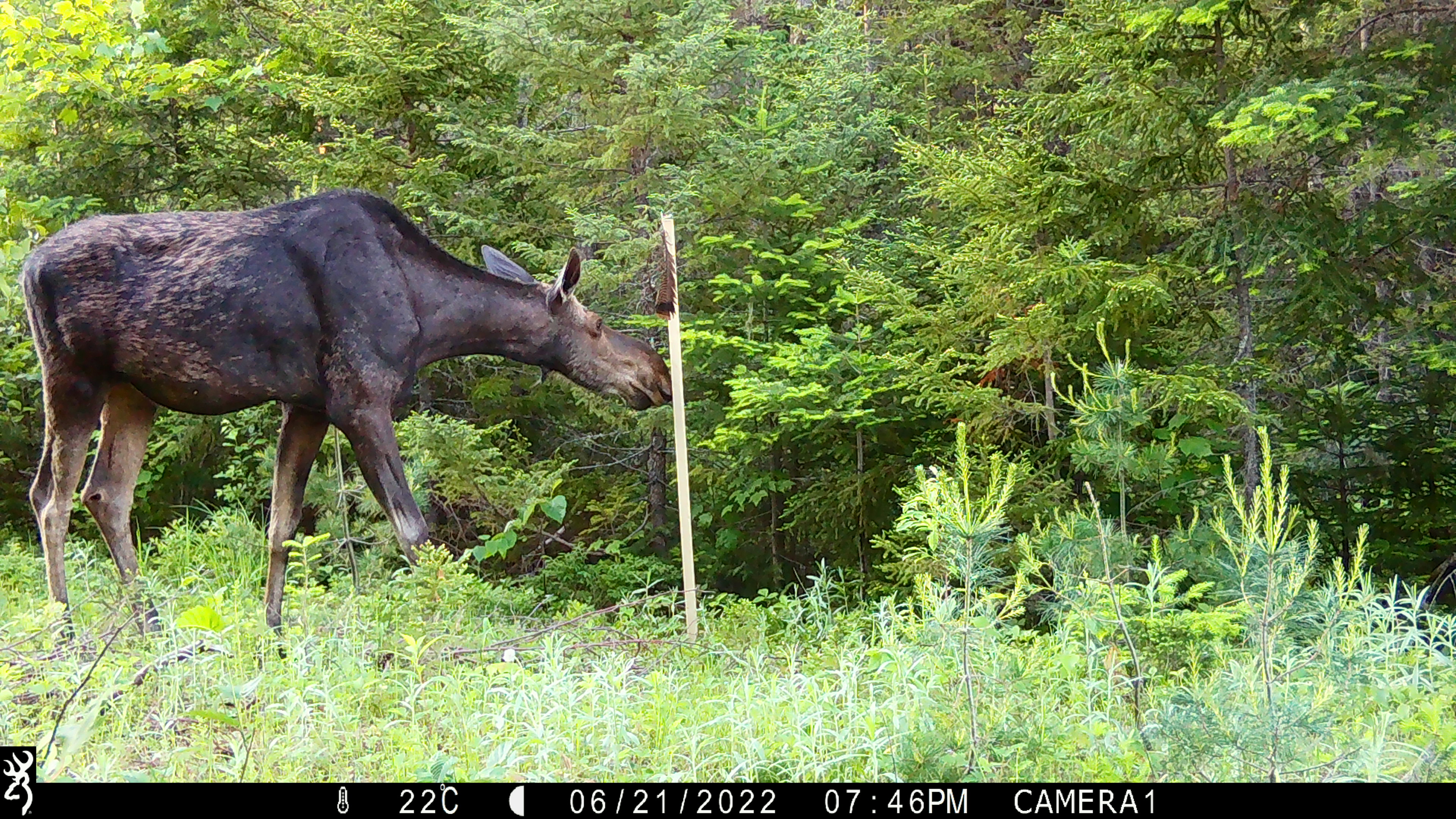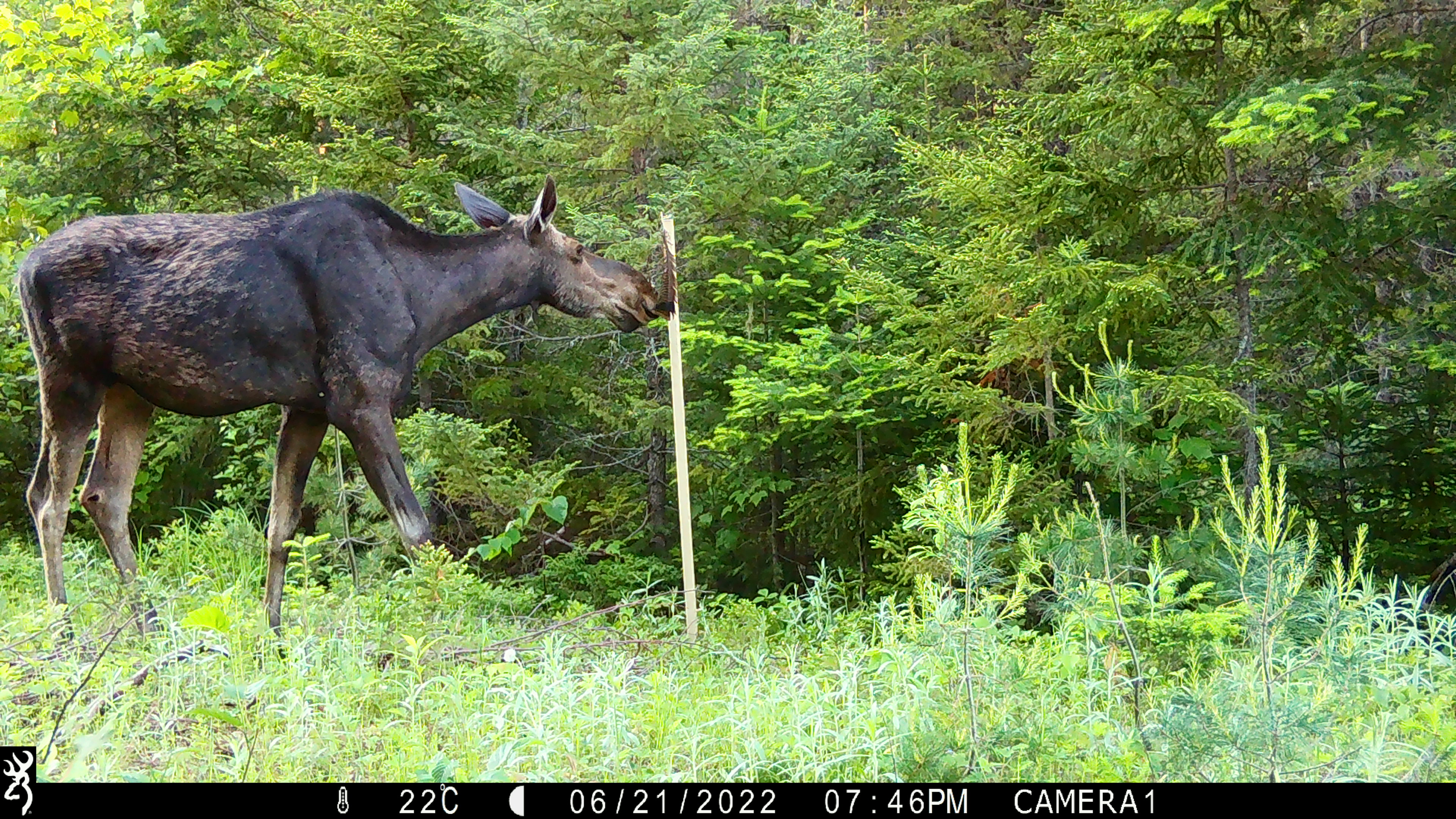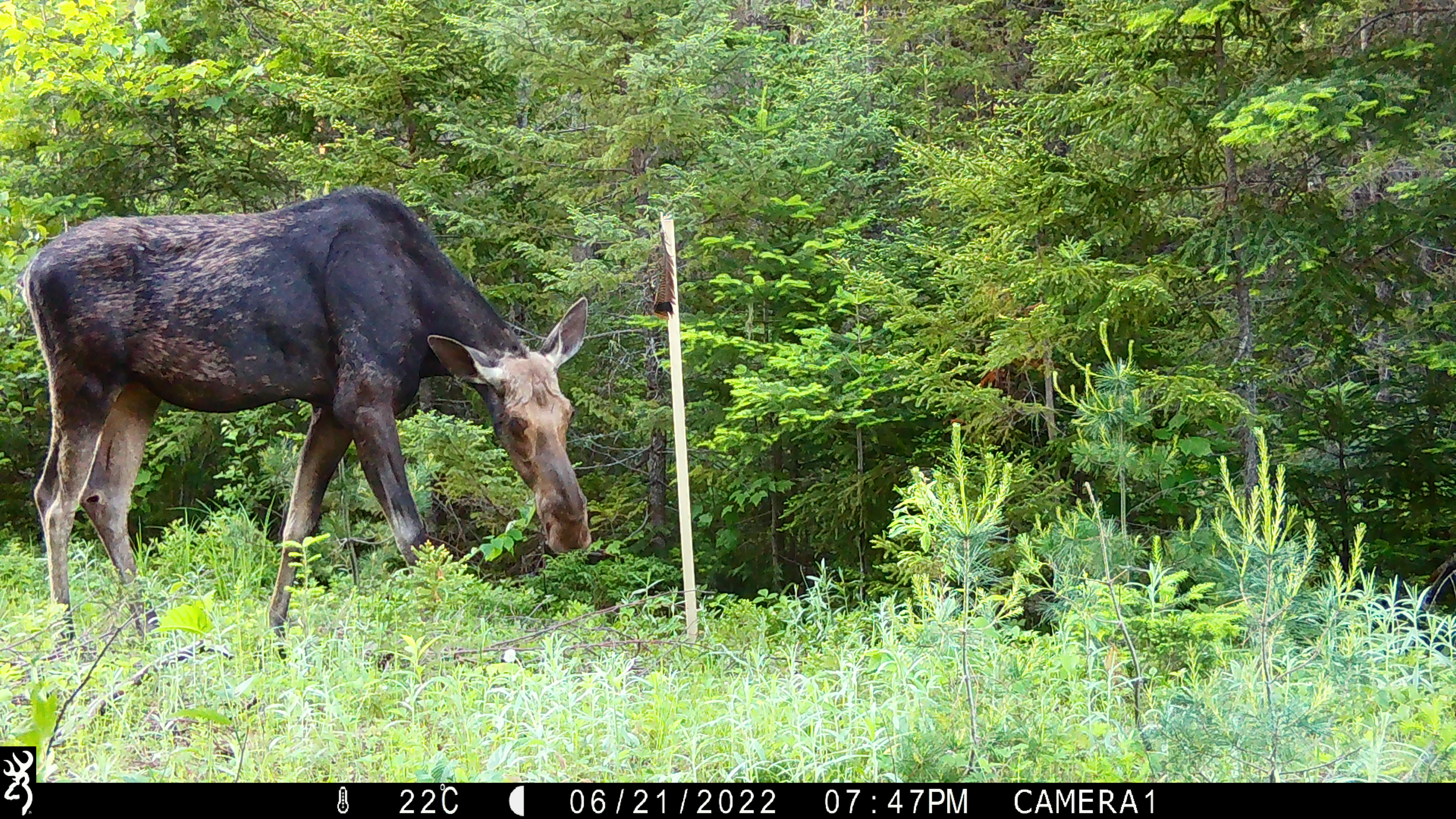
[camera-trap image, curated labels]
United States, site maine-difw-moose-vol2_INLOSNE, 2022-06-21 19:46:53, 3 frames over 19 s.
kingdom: Animalia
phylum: Chordata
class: Mammalia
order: Artiodactyla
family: Cervidae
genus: Alces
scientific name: Alces alces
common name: moose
Moose (Alces alces).